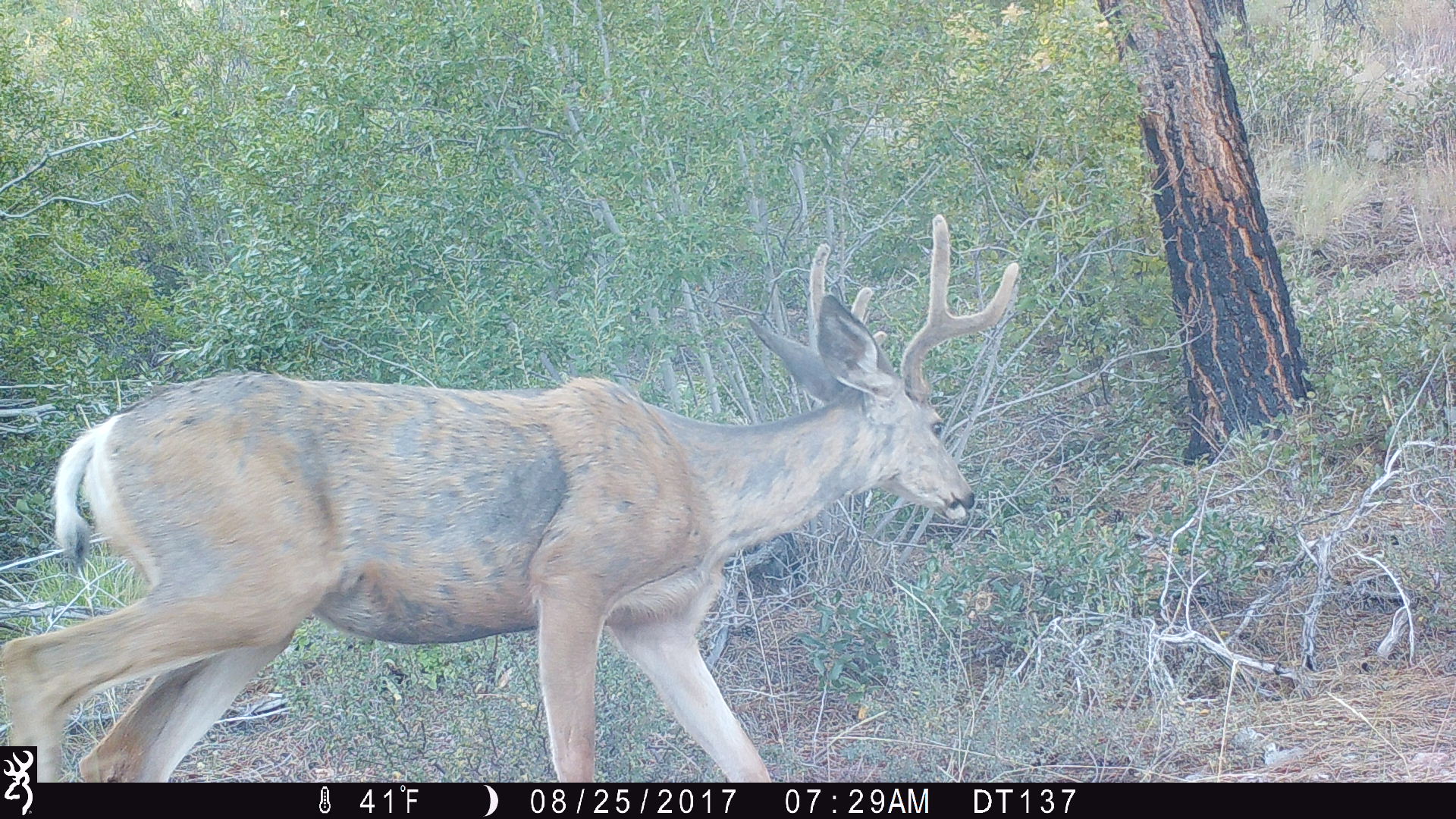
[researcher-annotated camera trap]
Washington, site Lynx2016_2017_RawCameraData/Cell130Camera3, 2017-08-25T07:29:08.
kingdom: Animalia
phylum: Chordata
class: Mammalia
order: Artiodactyla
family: Cervidae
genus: Odocoileus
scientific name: Odocoileus hemionus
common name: mule deer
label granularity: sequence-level